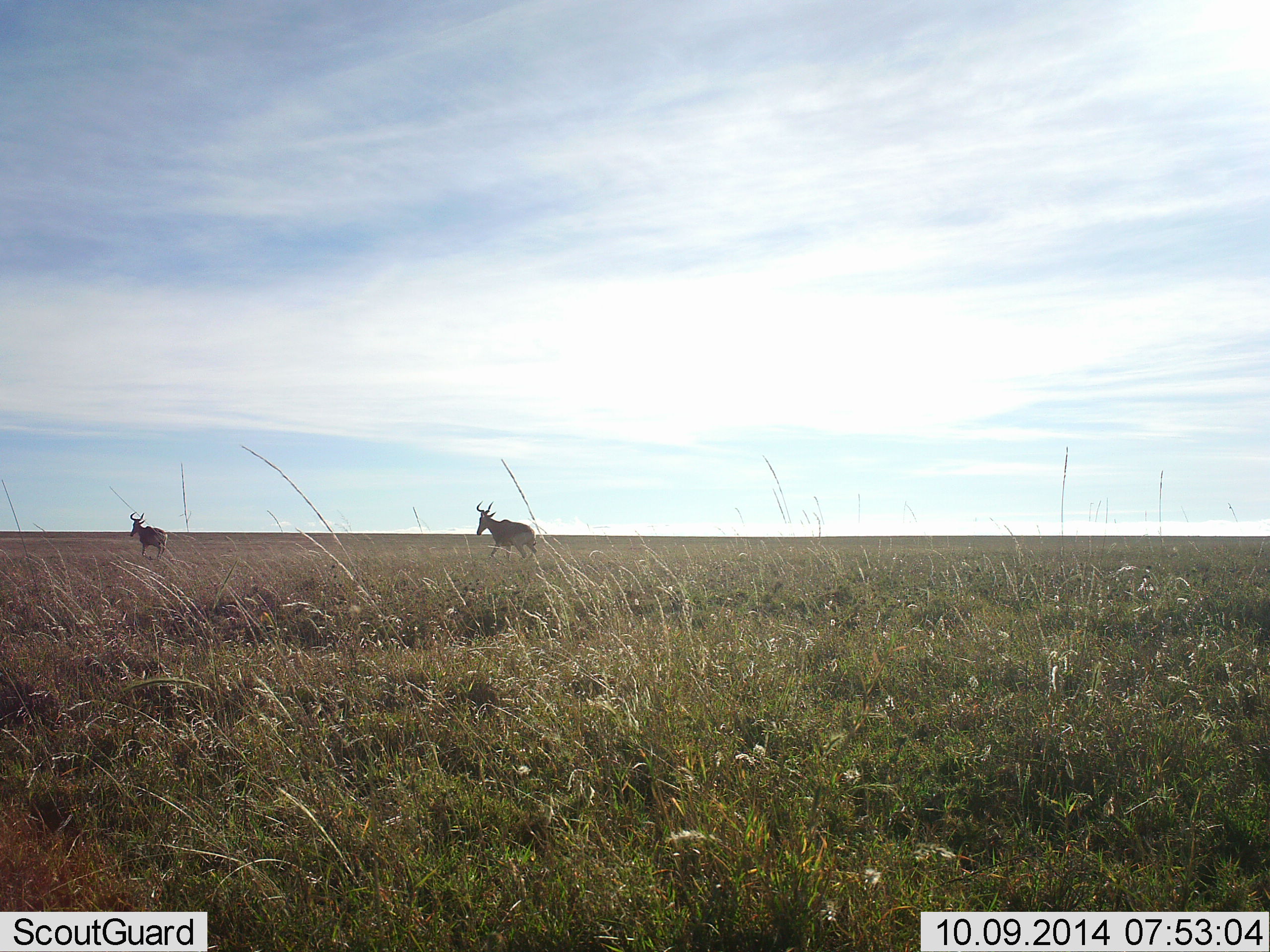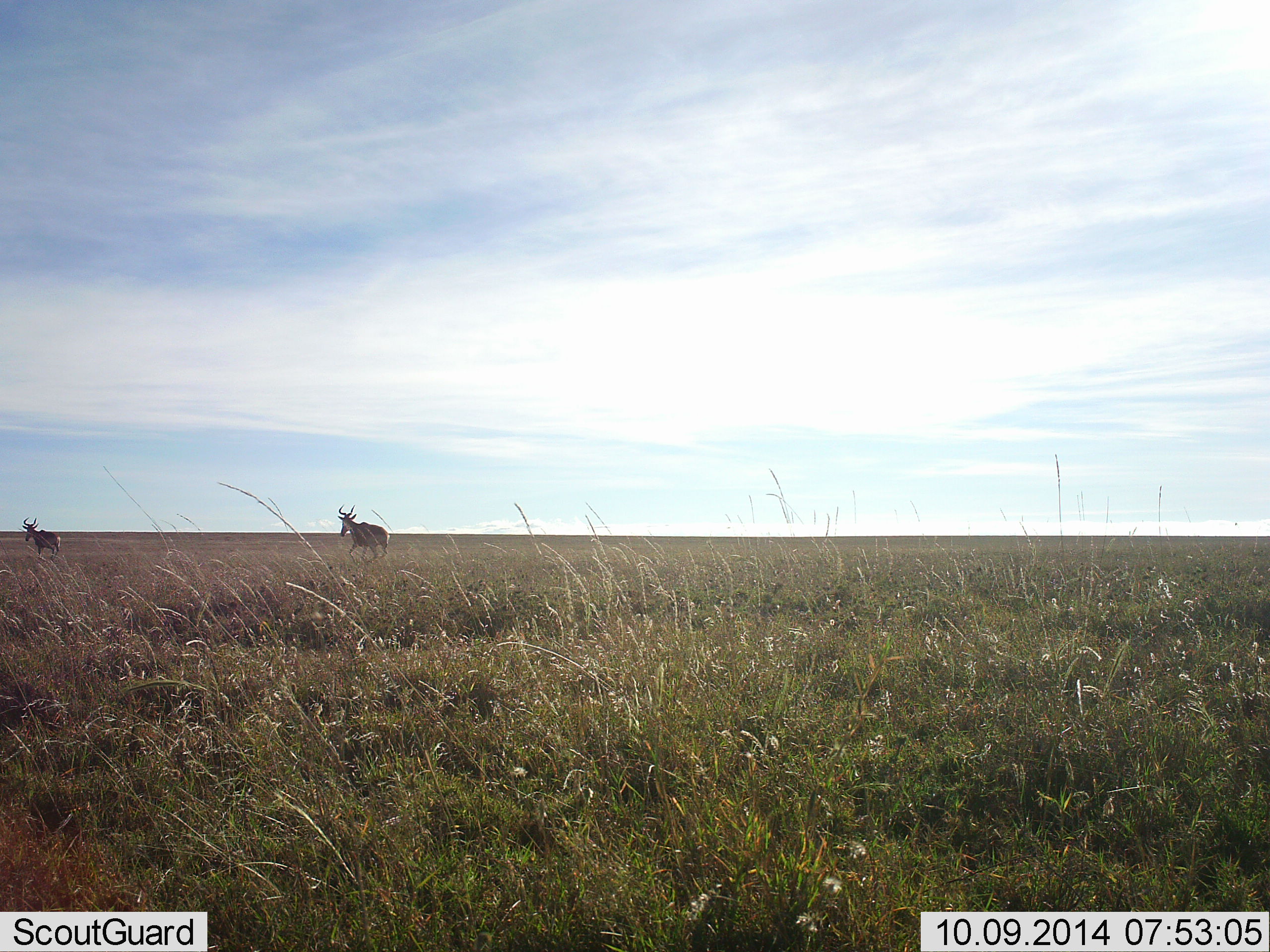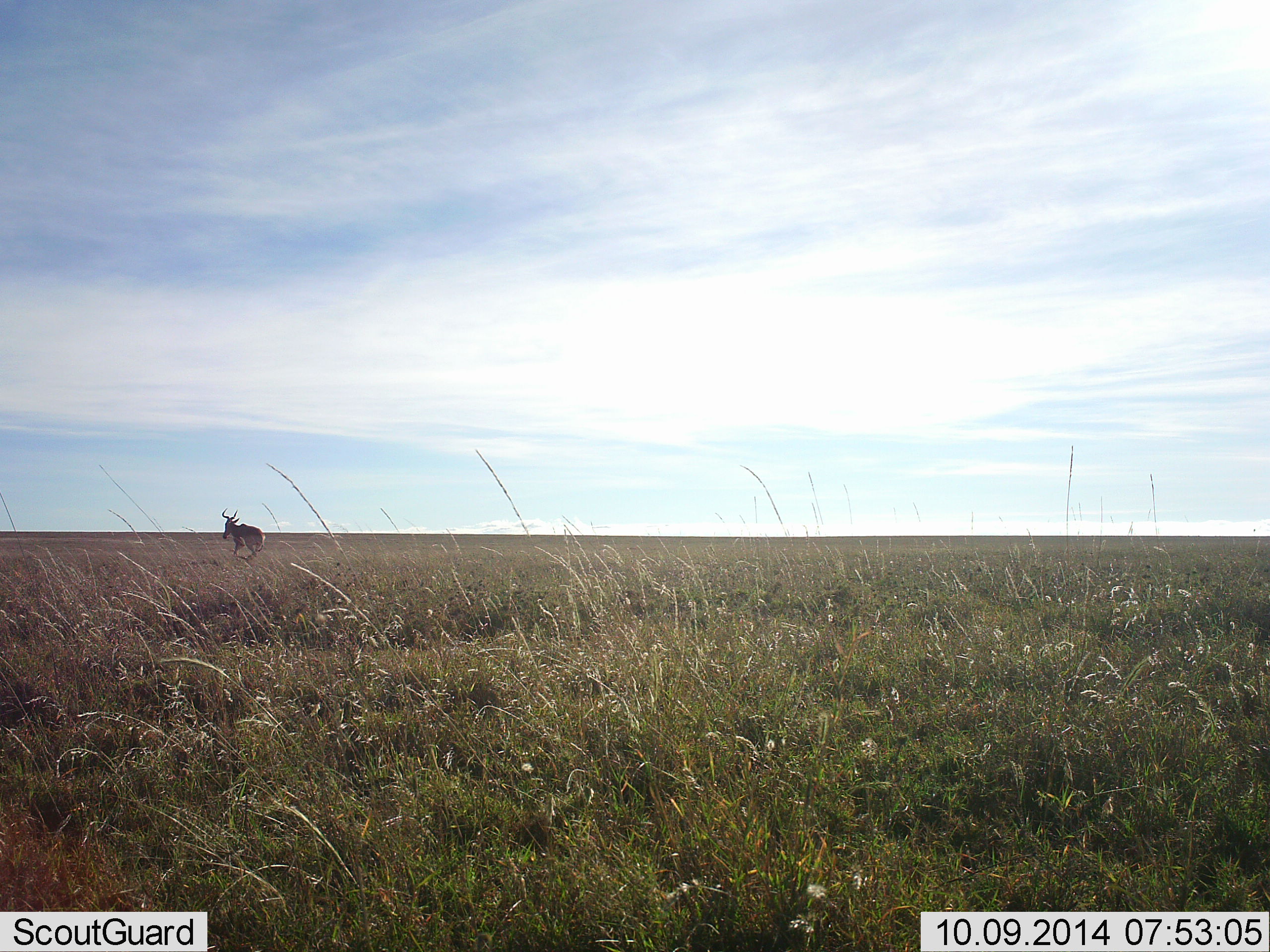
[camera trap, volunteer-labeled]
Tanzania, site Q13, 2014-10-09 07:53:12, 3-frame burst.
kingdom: Animalia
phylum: Chordata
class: Mammalia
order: Artiodactyla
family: Bovidae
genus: Alcelaphus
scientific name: Alcelaphus buselaphus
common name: hartebeest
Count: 2.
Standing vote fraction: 0%.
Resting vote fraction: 0%.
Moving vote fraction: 100%.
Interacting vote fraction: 0%.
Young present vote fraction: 0%.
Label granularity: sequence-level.